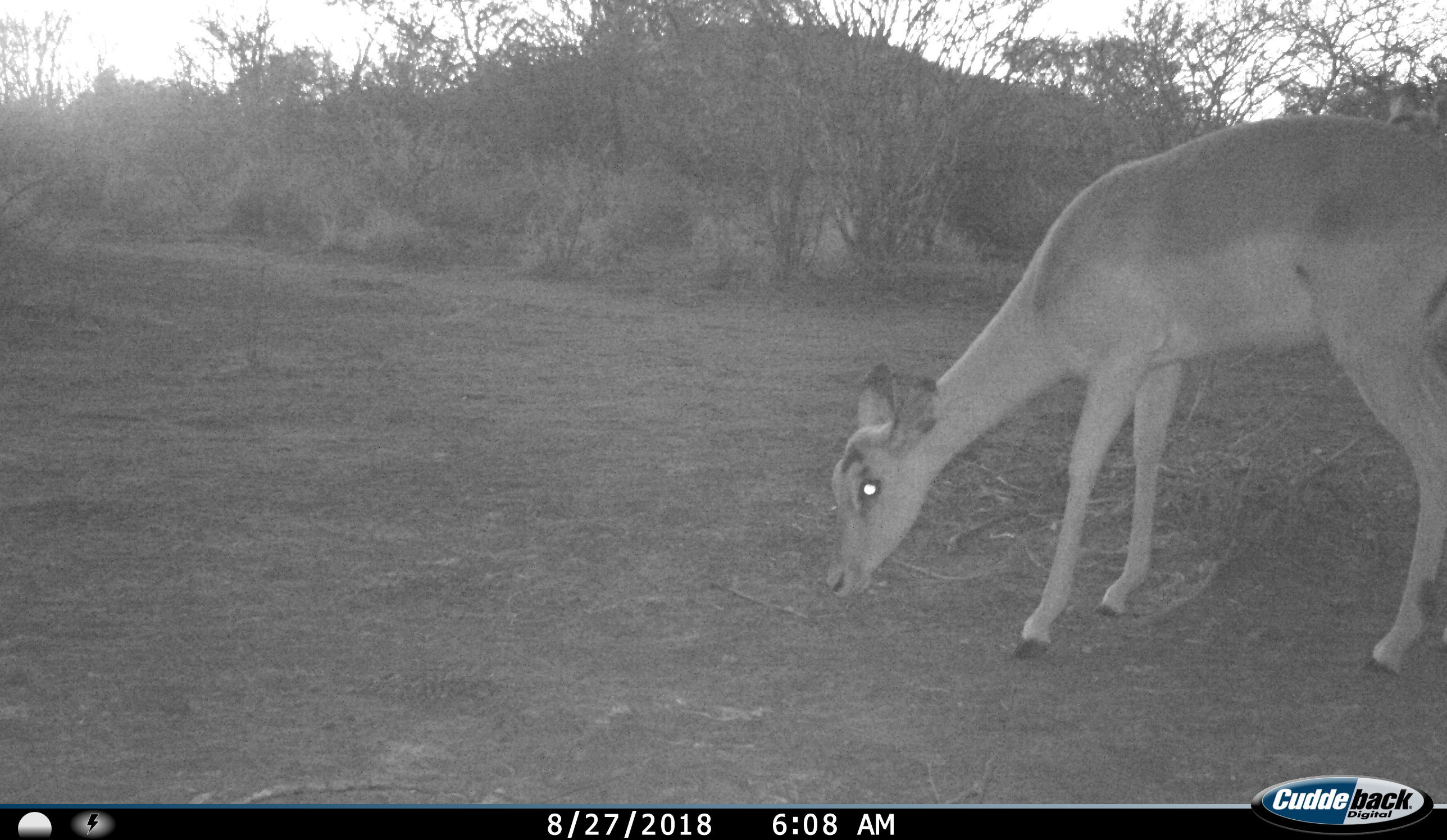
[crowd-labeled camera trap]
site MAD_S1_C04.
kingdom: Animalia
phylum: Chordata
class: Mammalia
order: Artiodactyla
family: Bovidae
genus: Aepyceros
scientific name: Aepyceros melampus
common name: impala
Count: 1.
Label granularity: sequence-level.